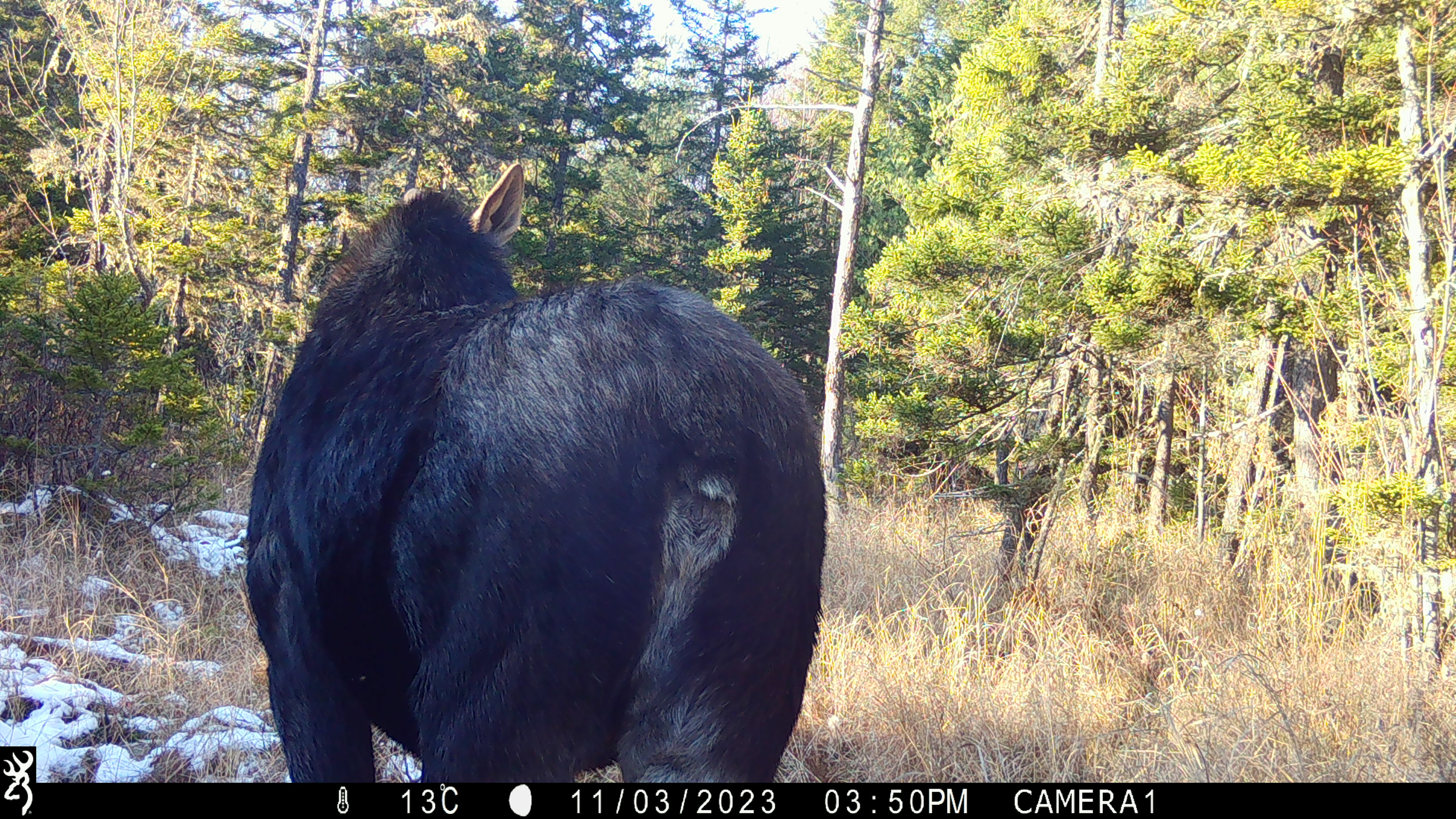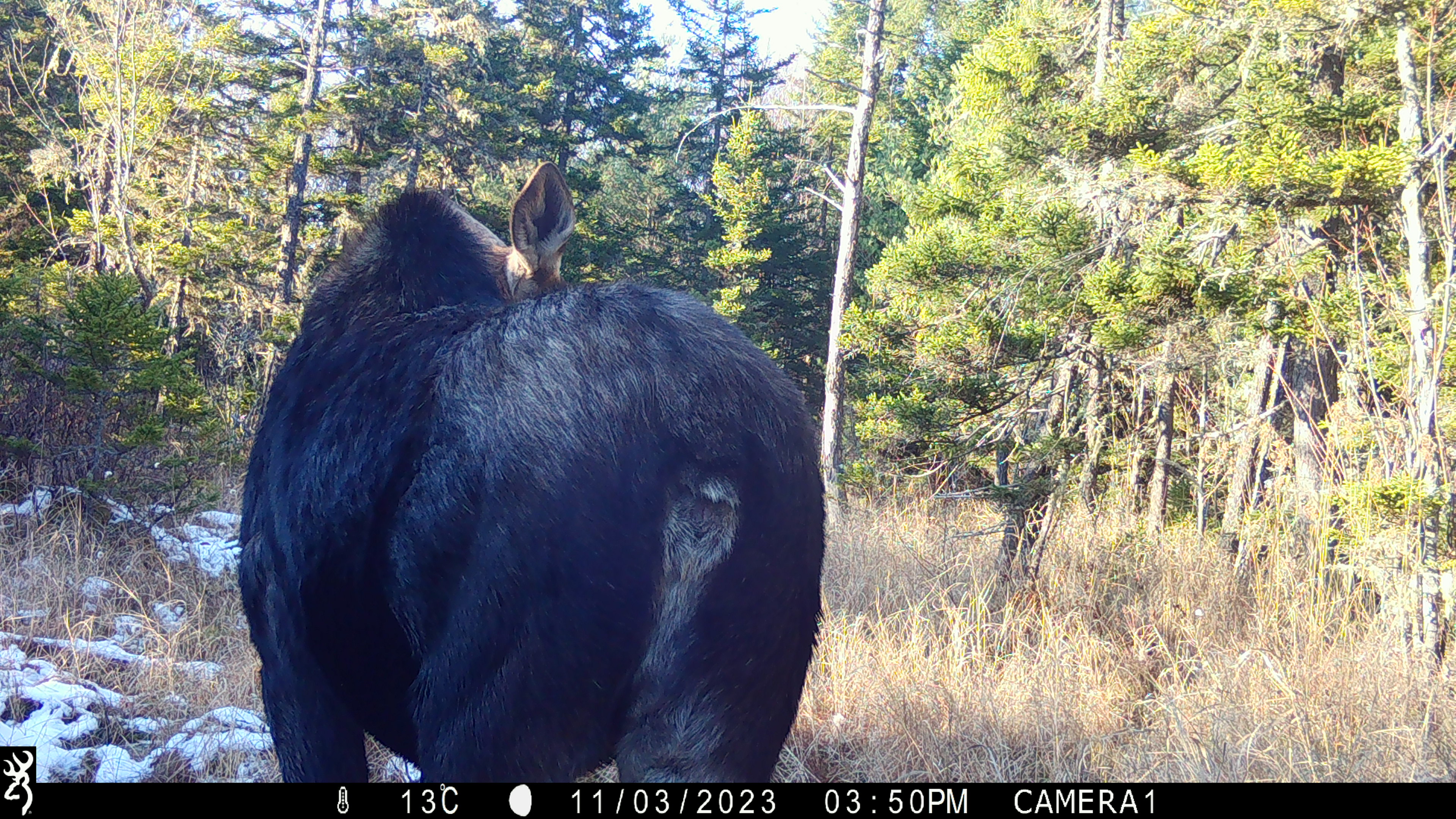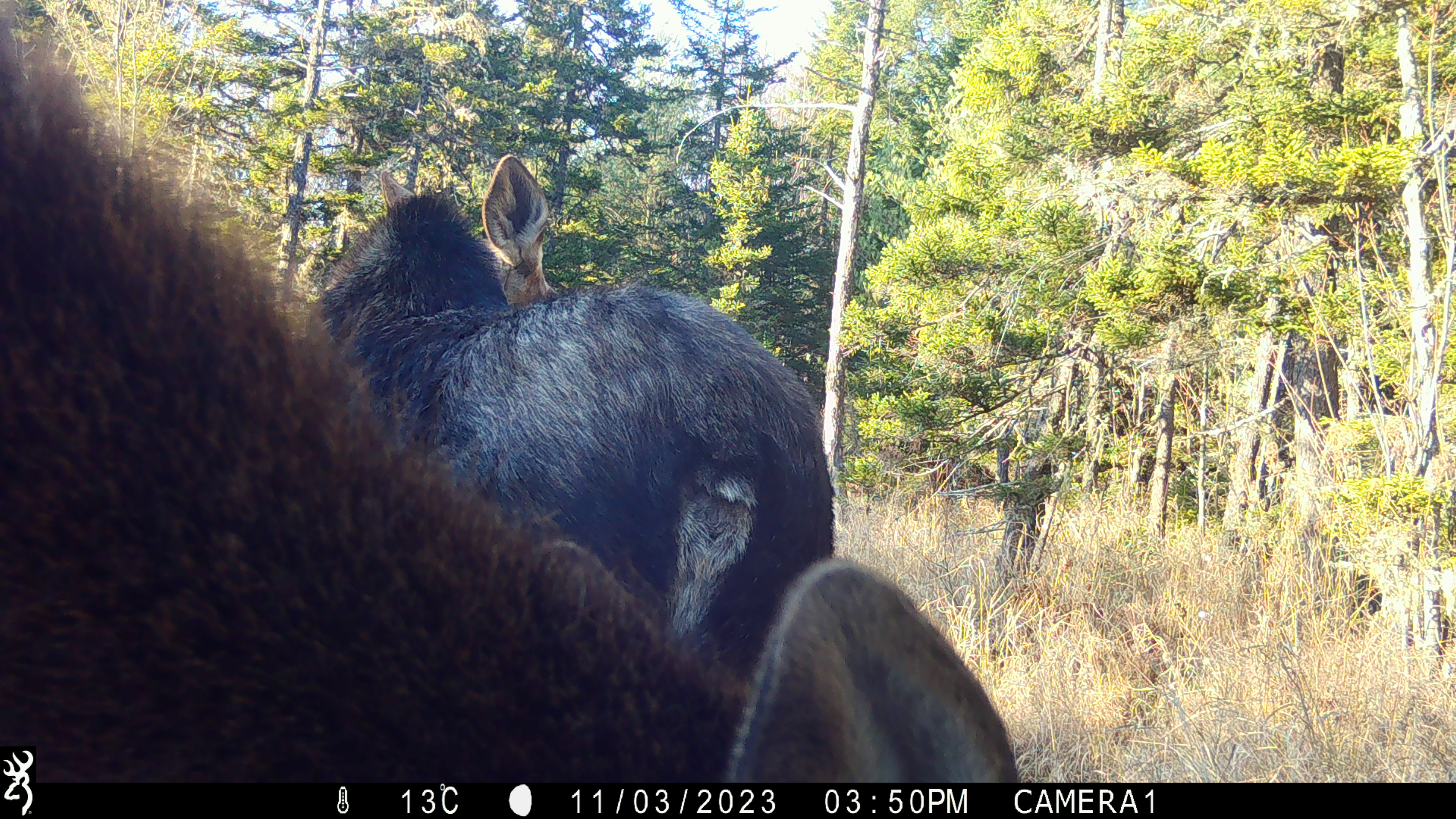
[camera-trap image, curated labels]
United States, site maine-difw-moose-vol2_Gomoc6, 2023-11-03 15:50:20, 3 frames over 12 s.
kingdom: Animalia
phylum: Chordata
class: Mammalia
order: Artiodactyla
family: Cervidae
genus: Alces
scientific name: Alces alces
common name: moose